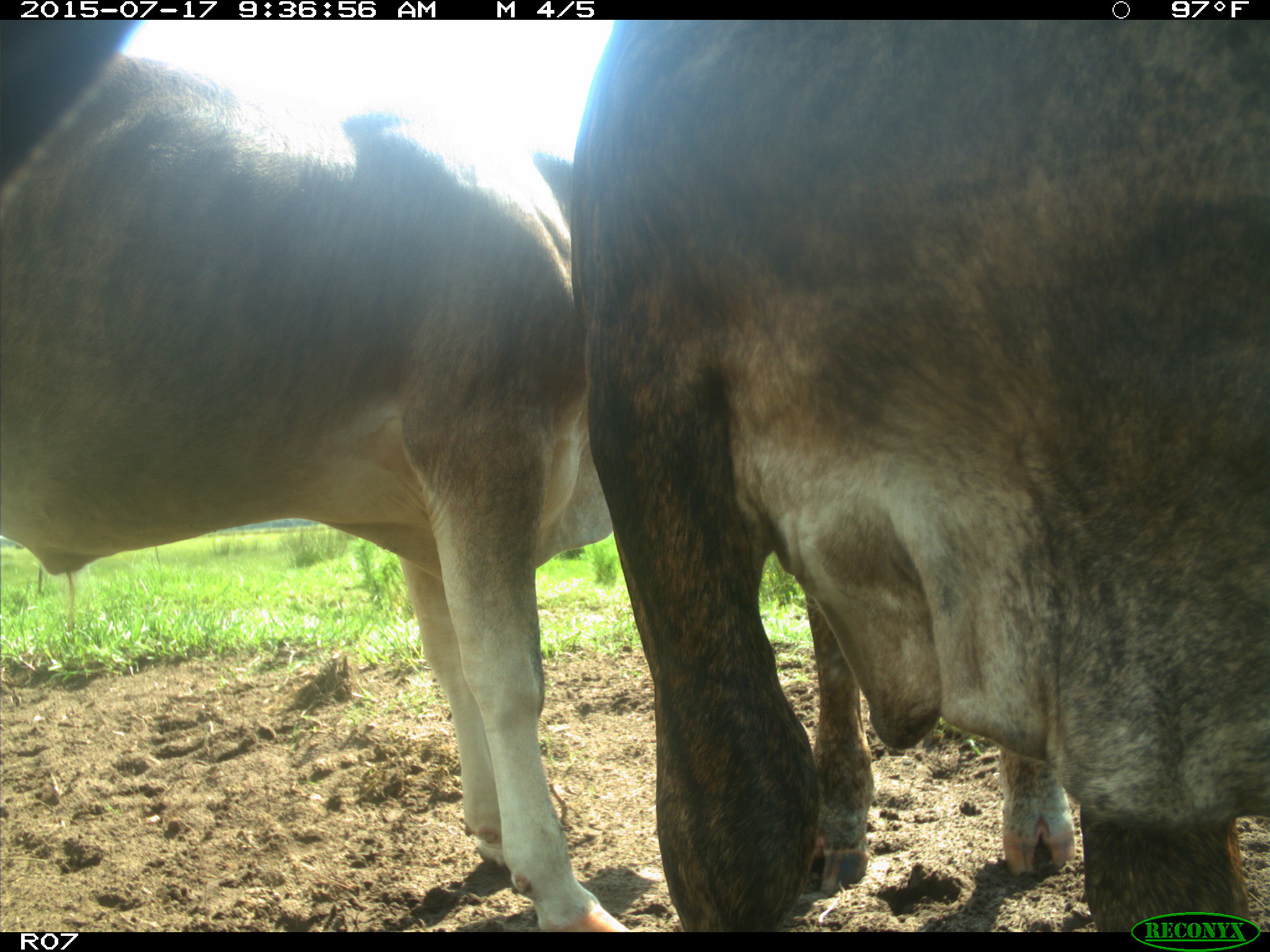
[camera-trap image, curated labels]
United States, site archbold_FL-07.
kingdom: Animalia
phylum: Chordata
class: Mammalia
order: Artiodactyla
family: Bovidae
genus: Bos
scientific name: Bos taurus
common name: domestic cow